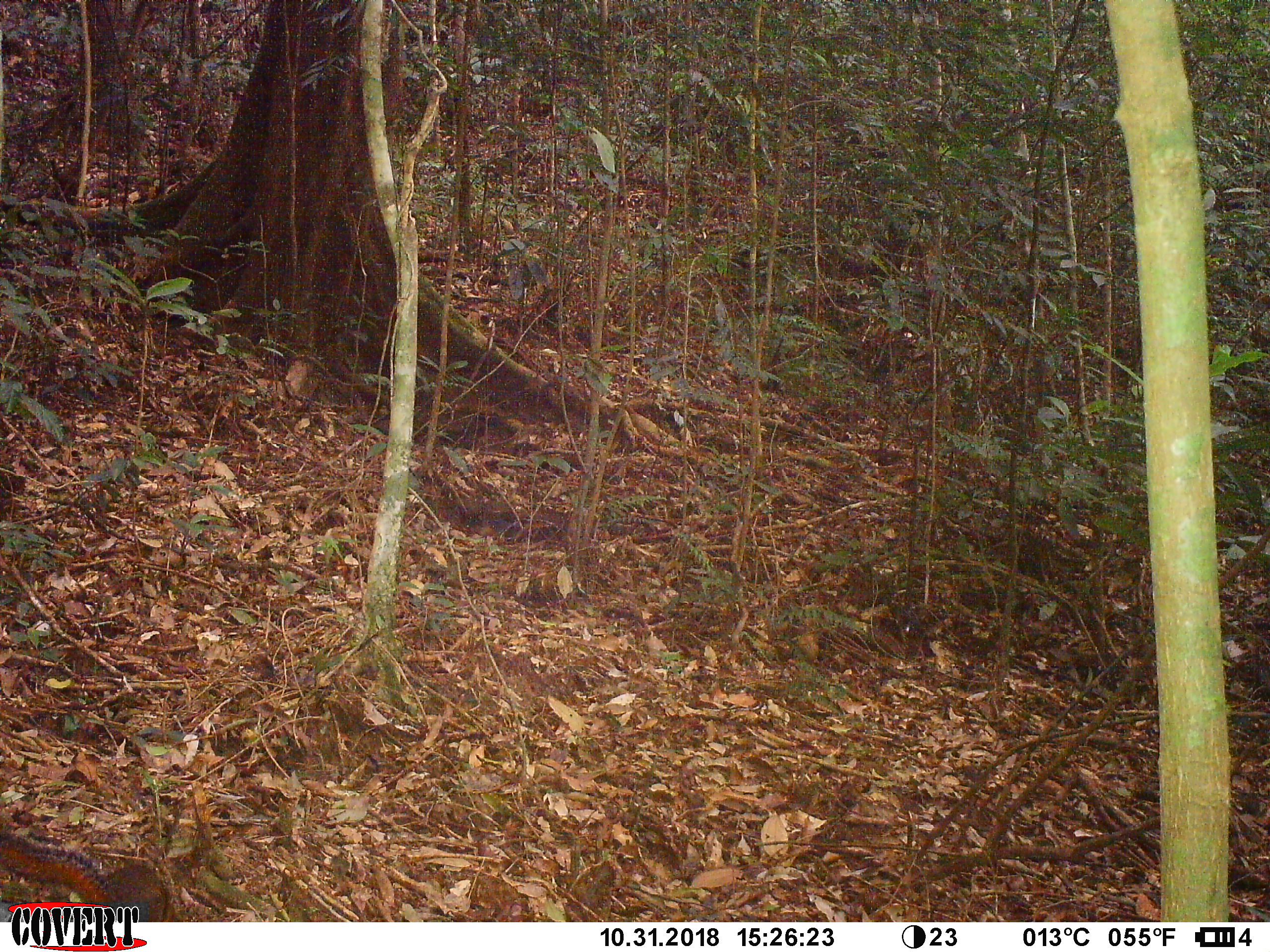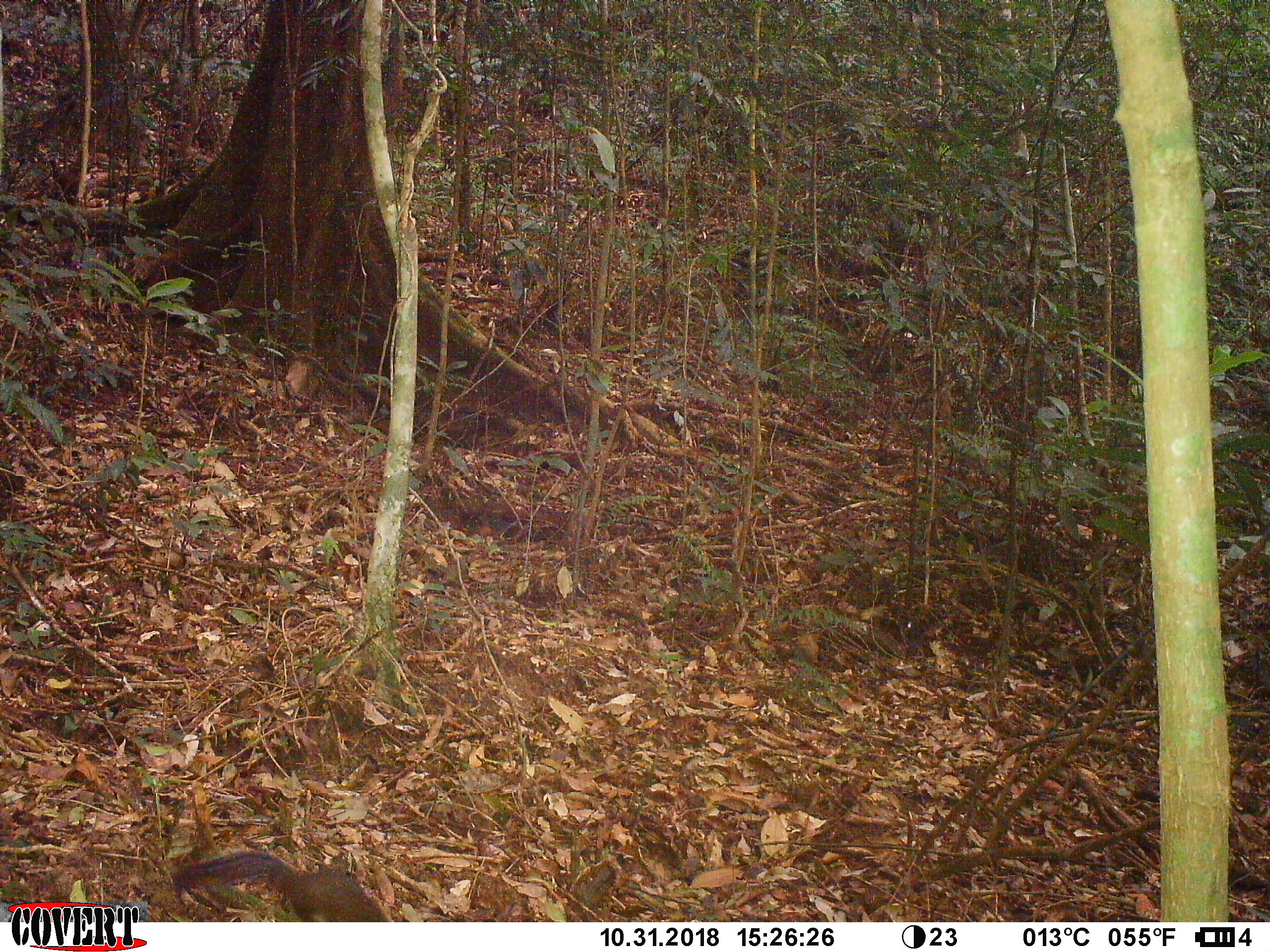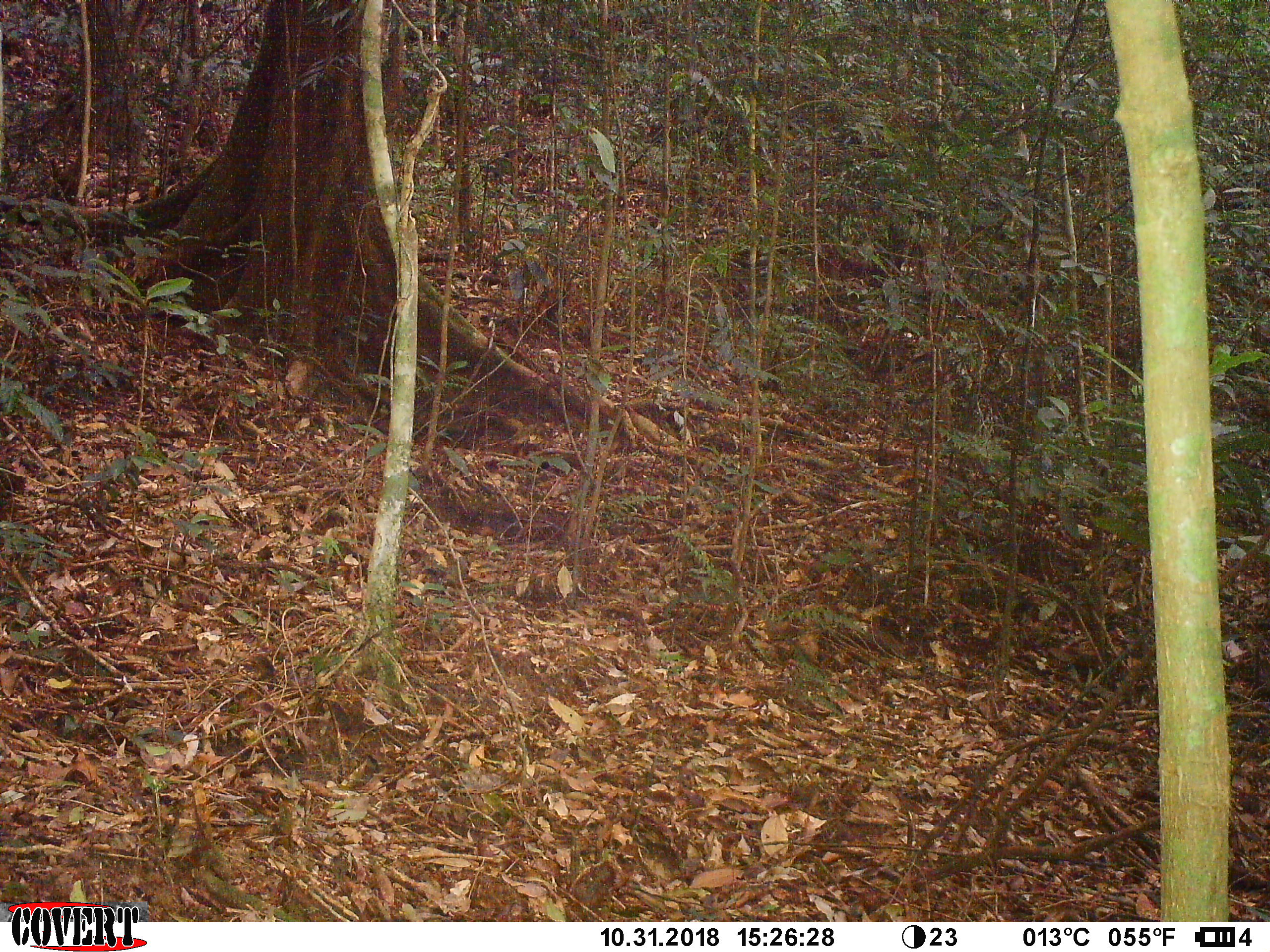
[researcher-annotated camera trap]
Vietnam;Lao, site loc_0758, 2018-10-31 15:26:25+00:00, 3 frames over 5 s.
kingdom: Animalia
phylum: Chordata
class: Mammalia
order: Rodentia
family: Sciuridae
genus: Dremomys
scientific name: Dremomys rufigenis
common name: red-cheeked squirrel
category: red cheeked squirrel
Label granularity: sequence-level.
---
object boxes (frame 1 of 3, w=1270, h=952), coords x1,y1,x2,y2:
red cheeked squirrel: 0,830,178,920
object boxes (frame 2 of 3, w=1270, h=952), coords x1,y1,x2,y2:
red cheeked squirrel: 172,848,388,921